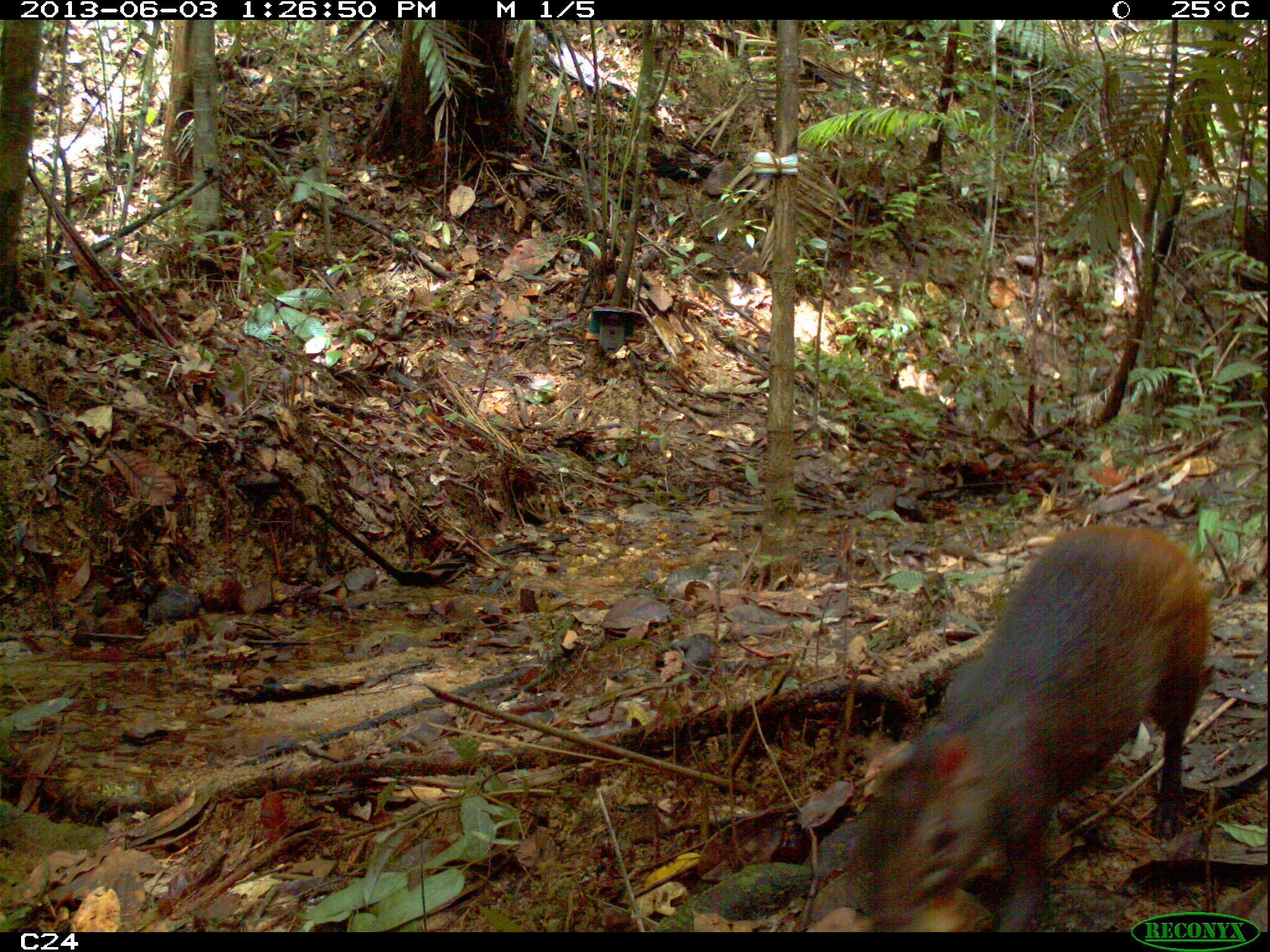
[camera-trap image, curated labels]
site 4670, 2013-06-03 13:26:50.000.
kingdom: Animalia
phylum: Chordata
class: Mammalia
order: Rodentia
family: Dasyproctidae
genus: Dasyprocta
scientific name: Dasyprocta leporina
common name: red-rumped agouti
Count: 1.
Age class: adult.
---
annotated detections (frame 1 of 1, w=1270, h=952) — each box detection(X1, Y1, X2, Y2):
dasyprocta leporina: detection(846, 522, 1211, 931)